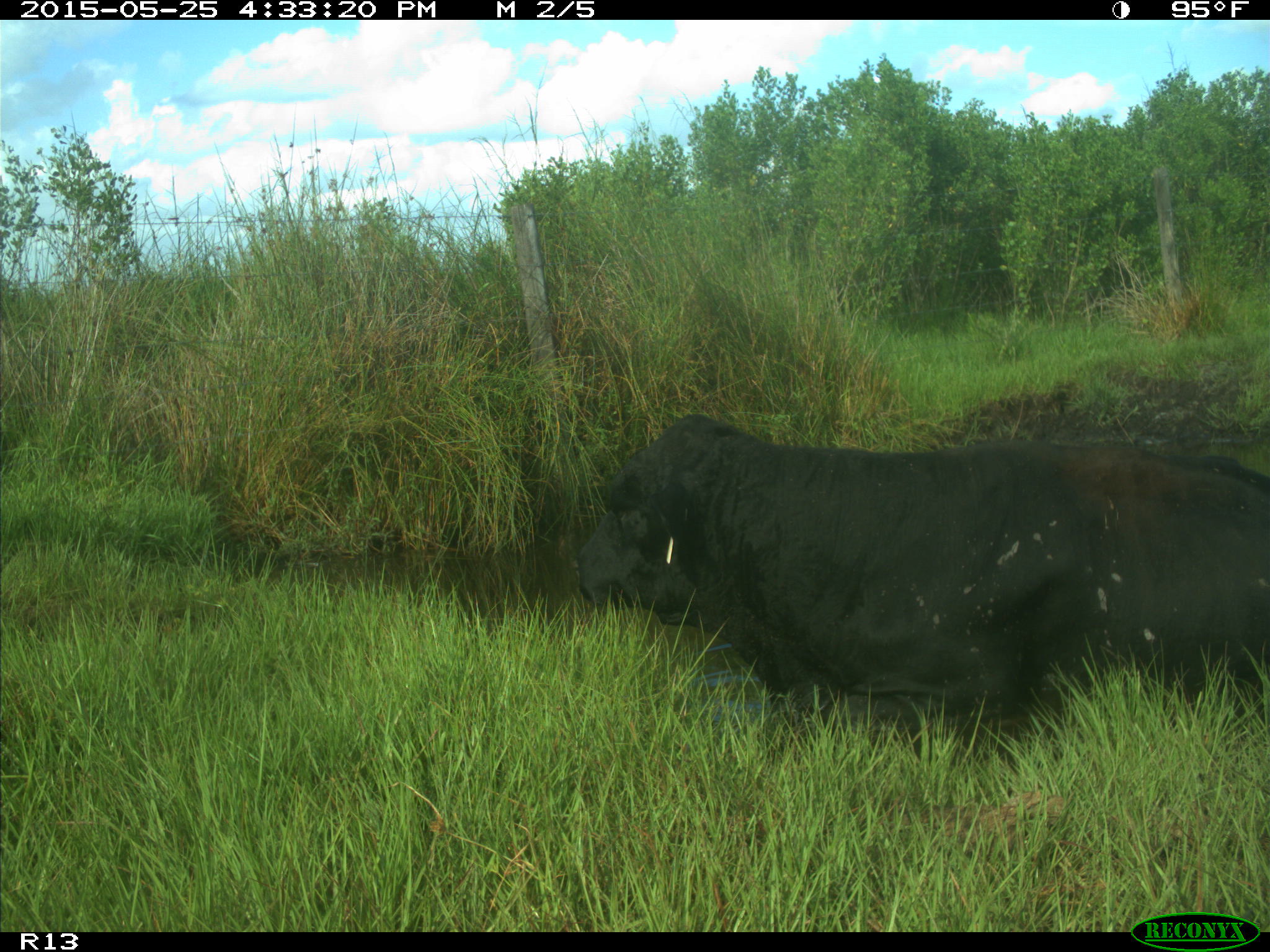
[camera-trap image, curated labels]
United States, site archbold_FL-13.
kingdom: Animalia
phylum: Chordata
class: Mammalia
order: Artiodactyla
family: Bovidae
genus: Bos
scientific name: Bos taurus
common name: domestic cow